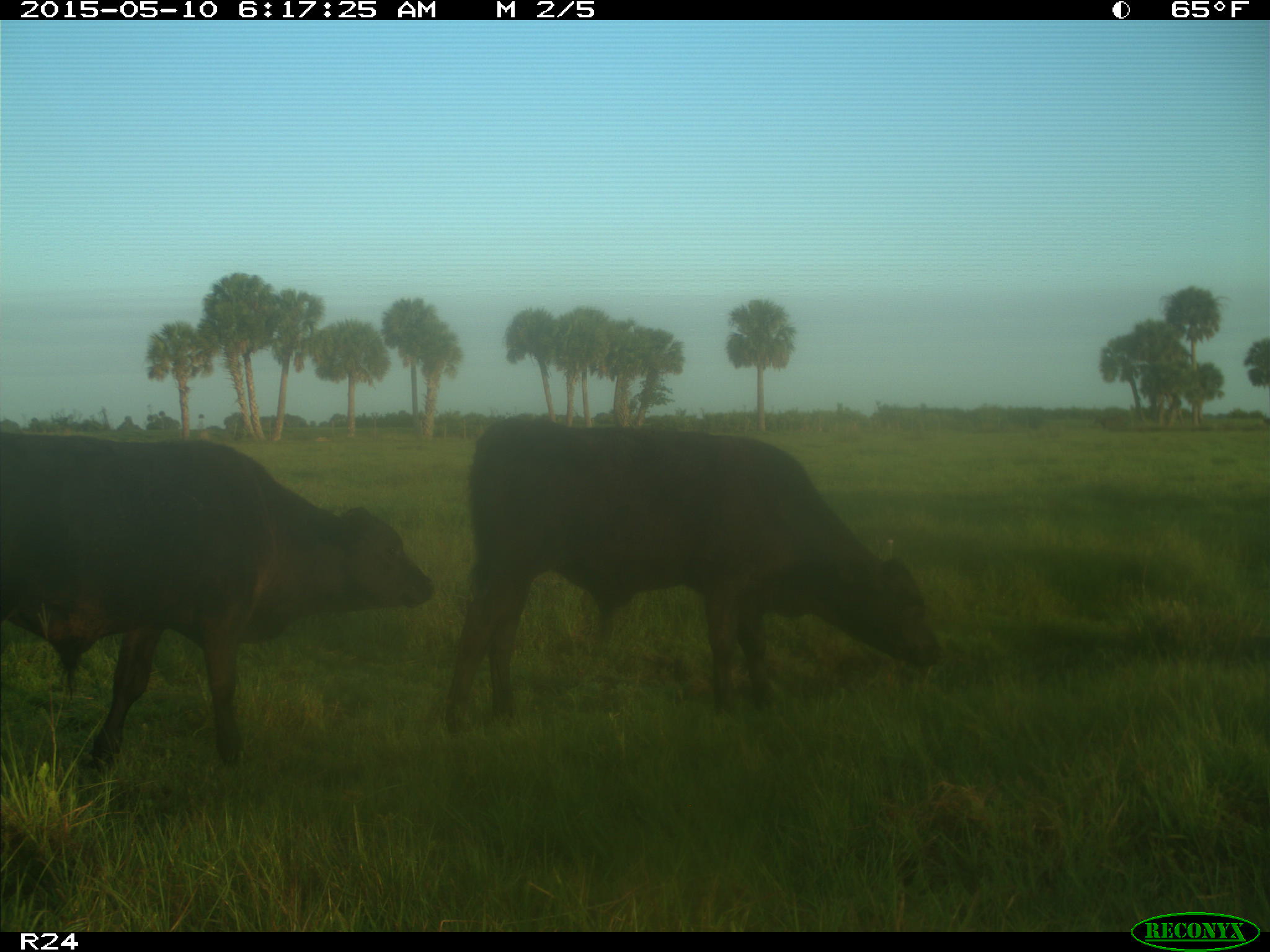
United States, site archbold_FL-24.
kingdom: Animalia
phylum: Chordata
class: Mammalia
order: Artiodactyla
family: Bovidae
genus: Bos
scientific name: Bos taurus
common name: domestic cow